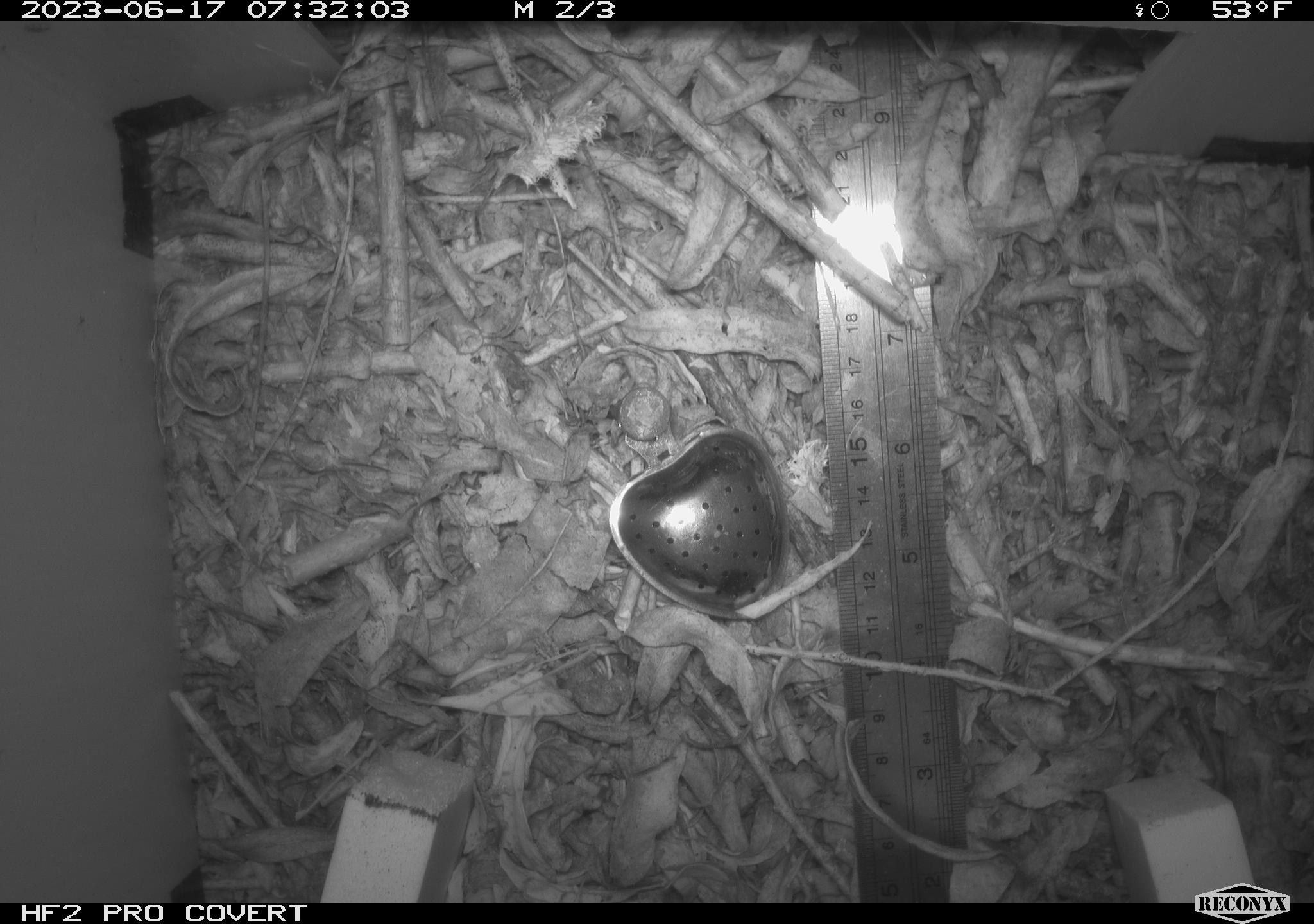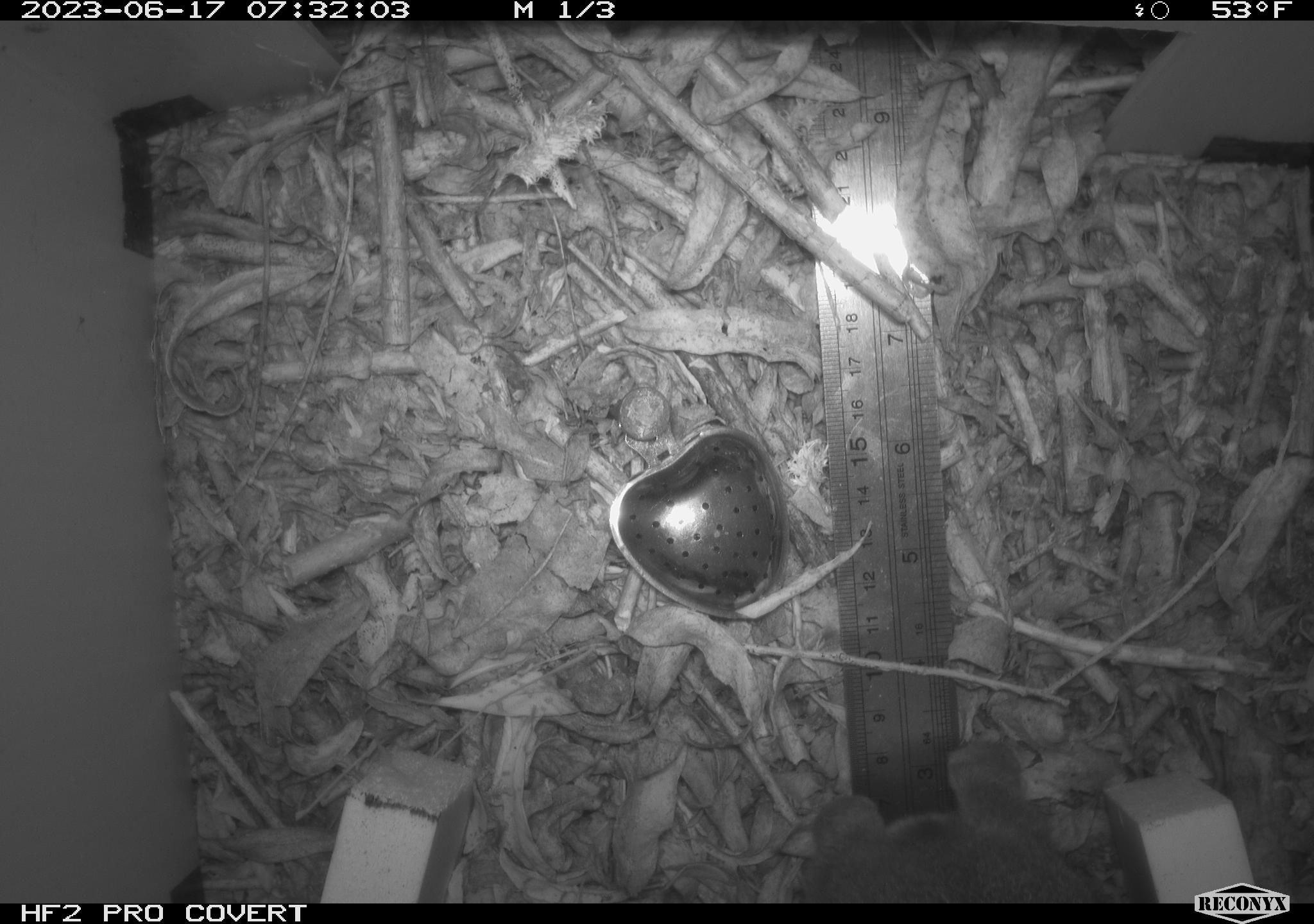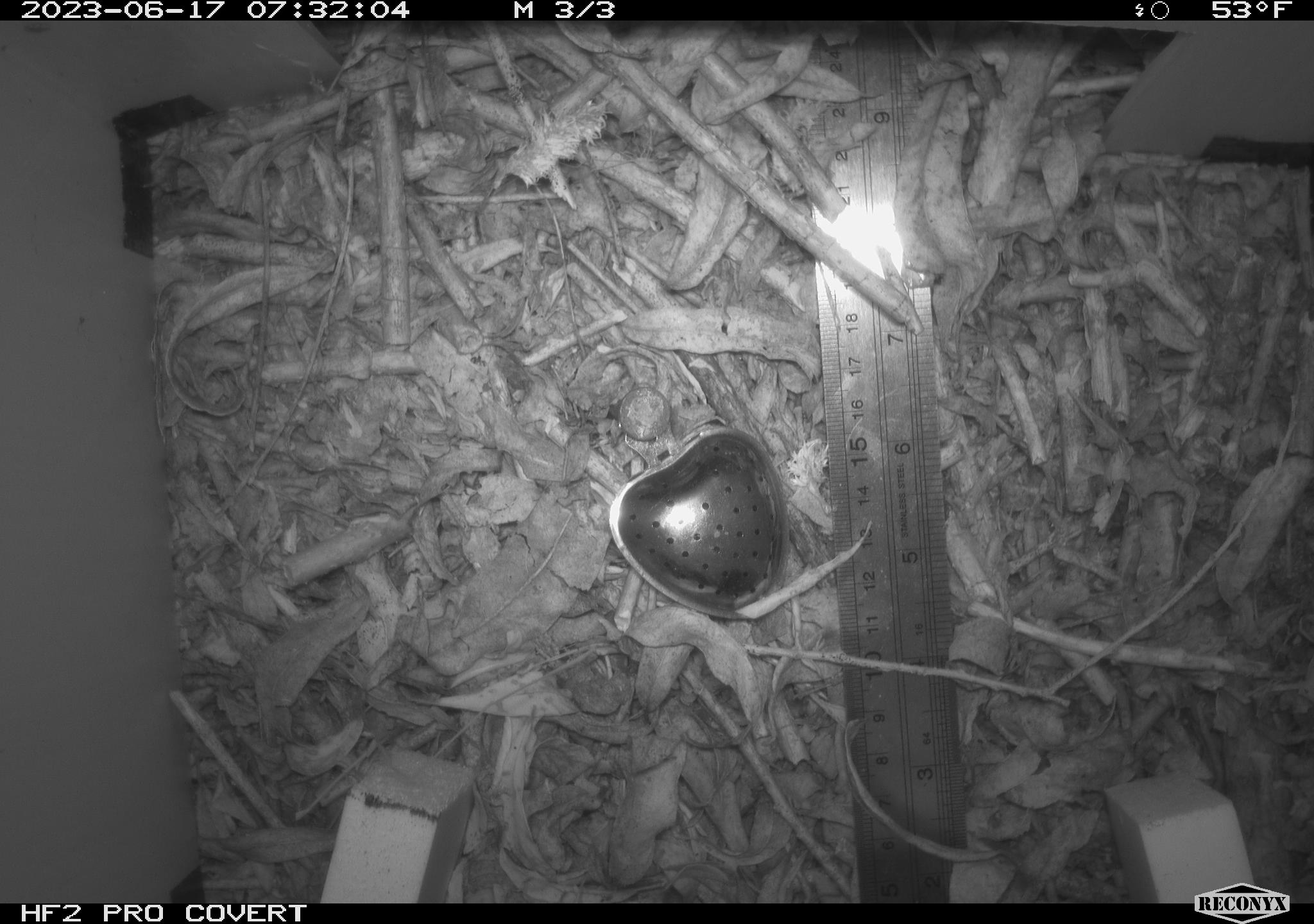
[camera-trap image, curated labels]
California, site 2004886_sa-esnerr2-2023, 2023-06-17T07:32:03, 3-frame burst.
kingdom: Animalia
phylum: Chordata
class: Mammalia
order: Lagomorpha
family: Leporidae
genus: Sylvilagus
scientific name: Sylvilagus bachmani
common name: brush rabbit